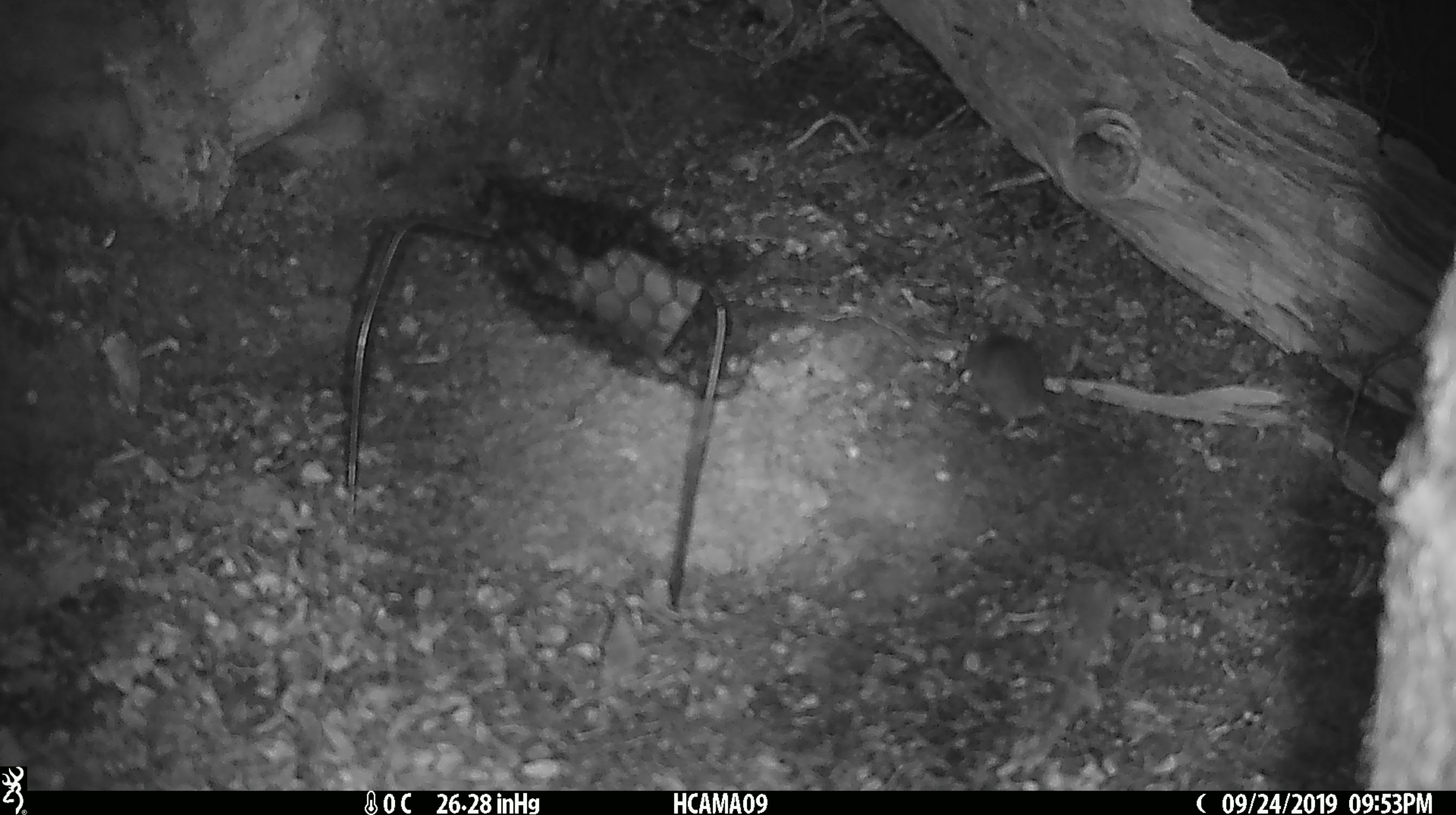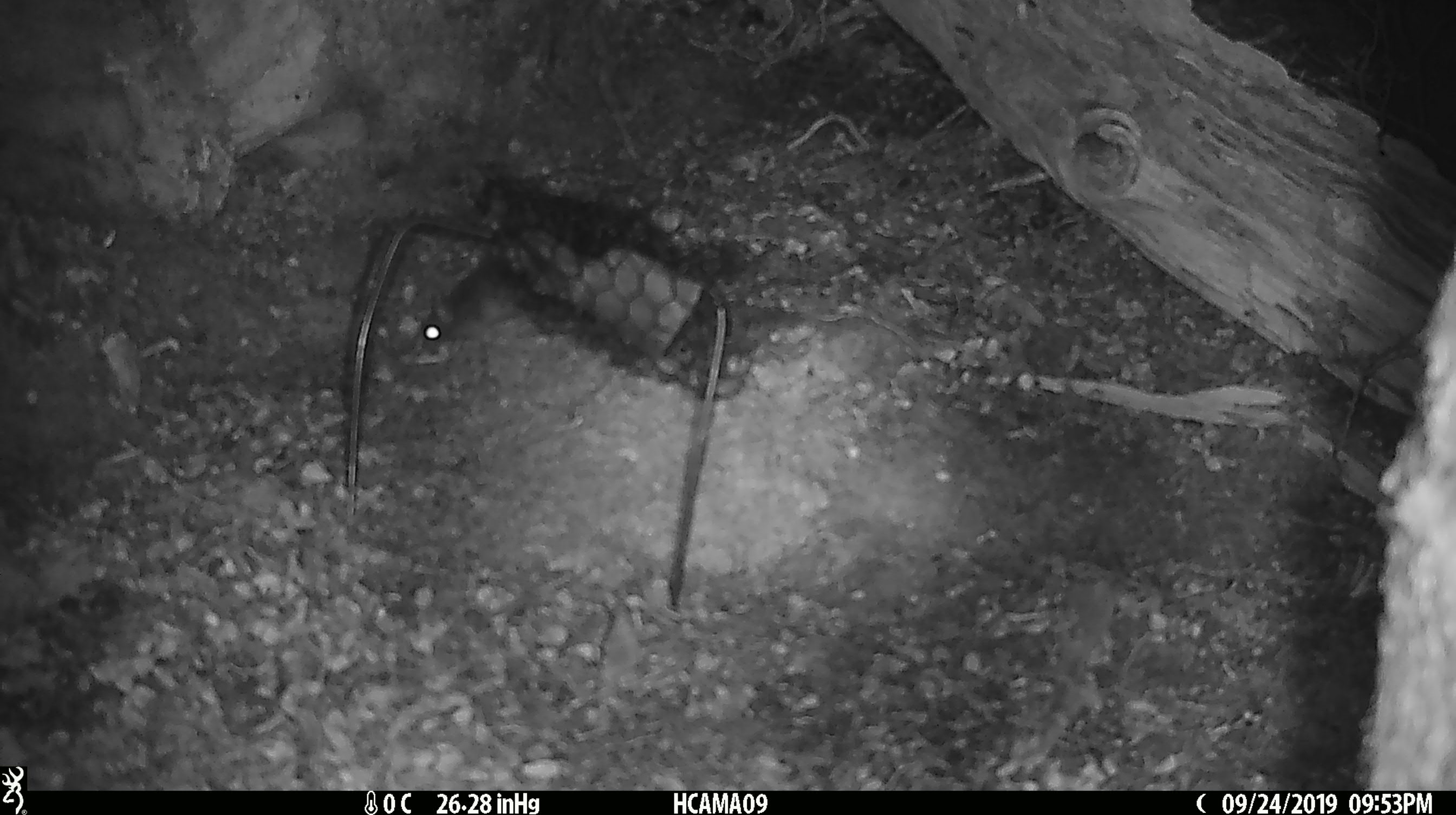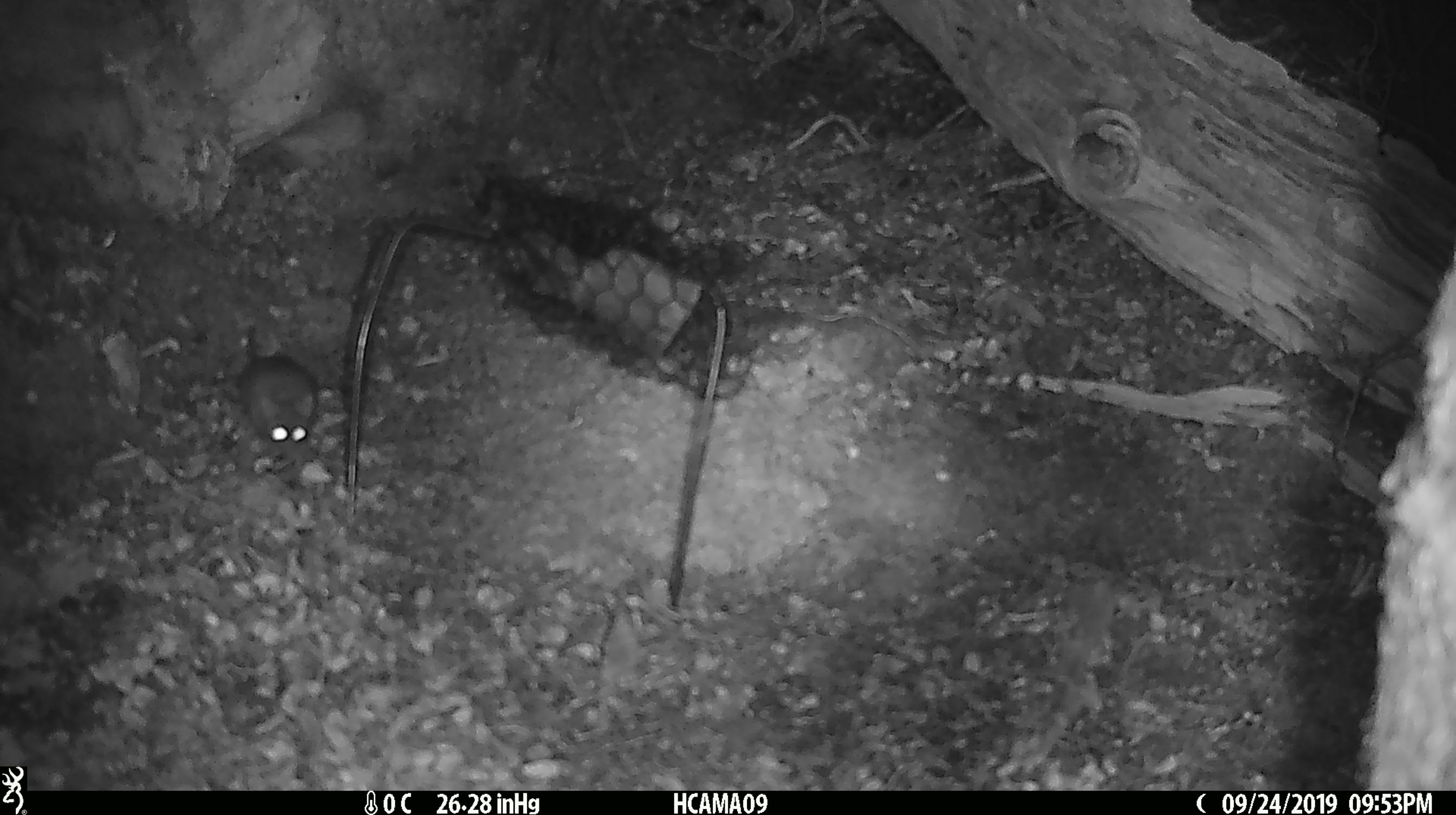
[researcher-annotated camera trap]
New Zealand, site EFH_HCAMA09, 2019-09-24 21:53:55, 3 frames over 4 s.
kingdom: Animalia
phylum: Chordata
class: Mammalia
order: Rodentia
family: Muridae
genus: Mus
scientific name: Mus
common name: mouse